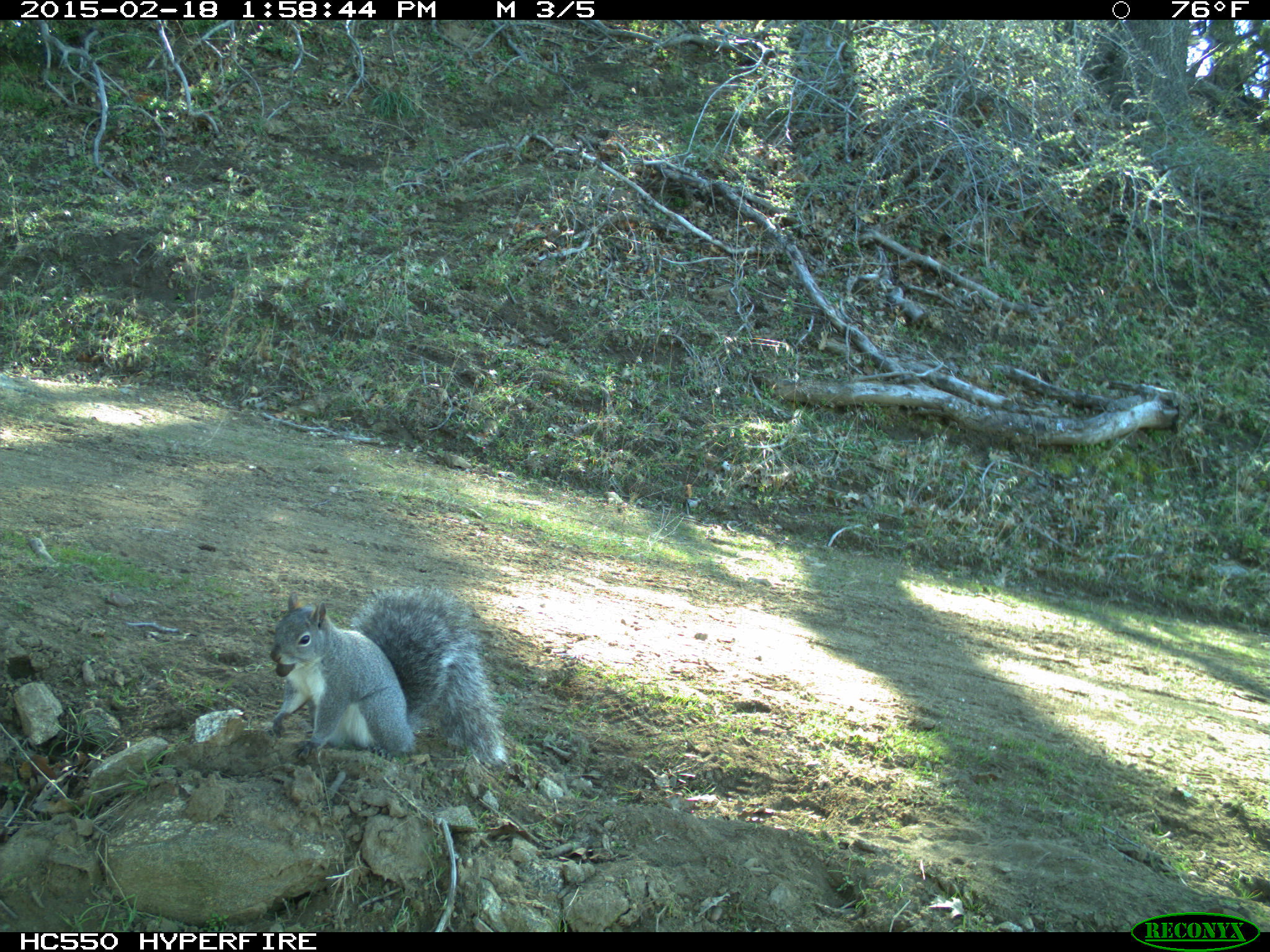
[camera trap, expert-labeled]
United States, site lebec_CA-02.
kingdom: Animalia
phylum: Chordata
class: Mammalia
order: Rodentia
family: Sciuridae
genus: Sciurus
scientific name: Sciurus carolinensis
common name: eastern gray squirrel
Sciurus carolinensis (eastern gray squirrel).